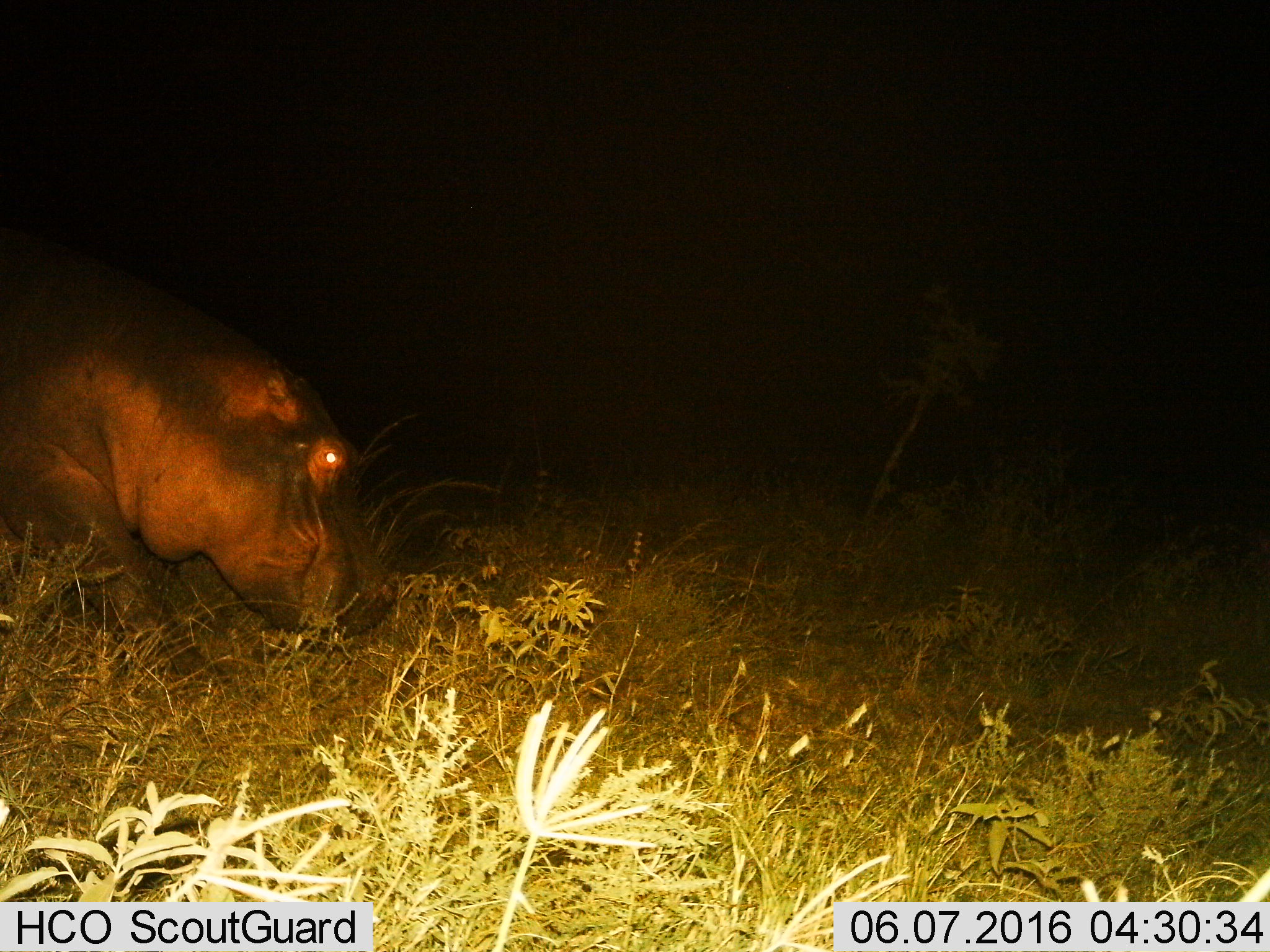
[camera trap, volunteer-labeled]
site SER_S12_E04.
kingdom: Animalia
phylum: Chordata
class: Mammalia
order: Artiodactyla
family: Hippopotamidae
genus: Hippopotamus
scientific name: Hippopotamus amphibius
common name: hippopotamus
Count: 1.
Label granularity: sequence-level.